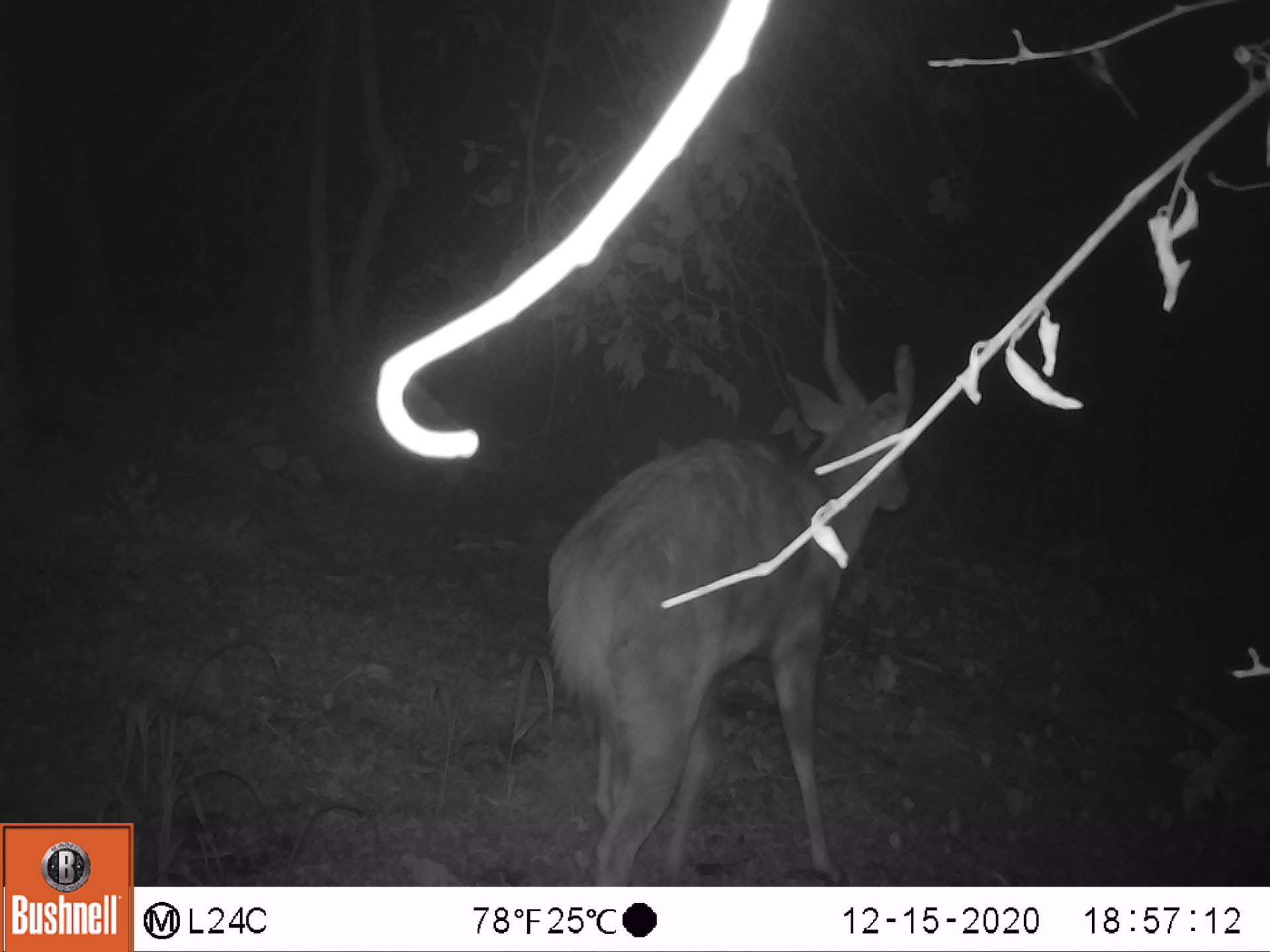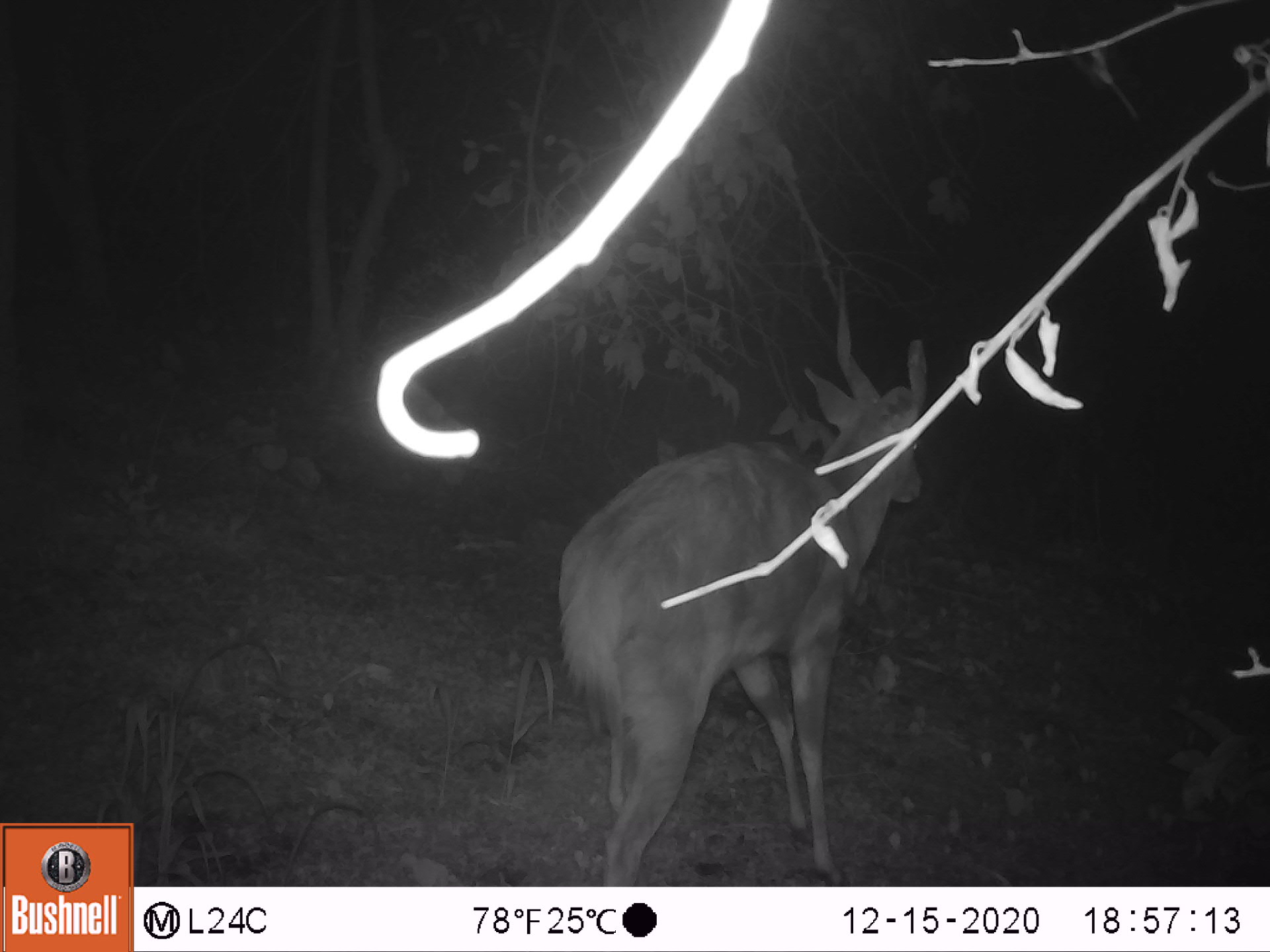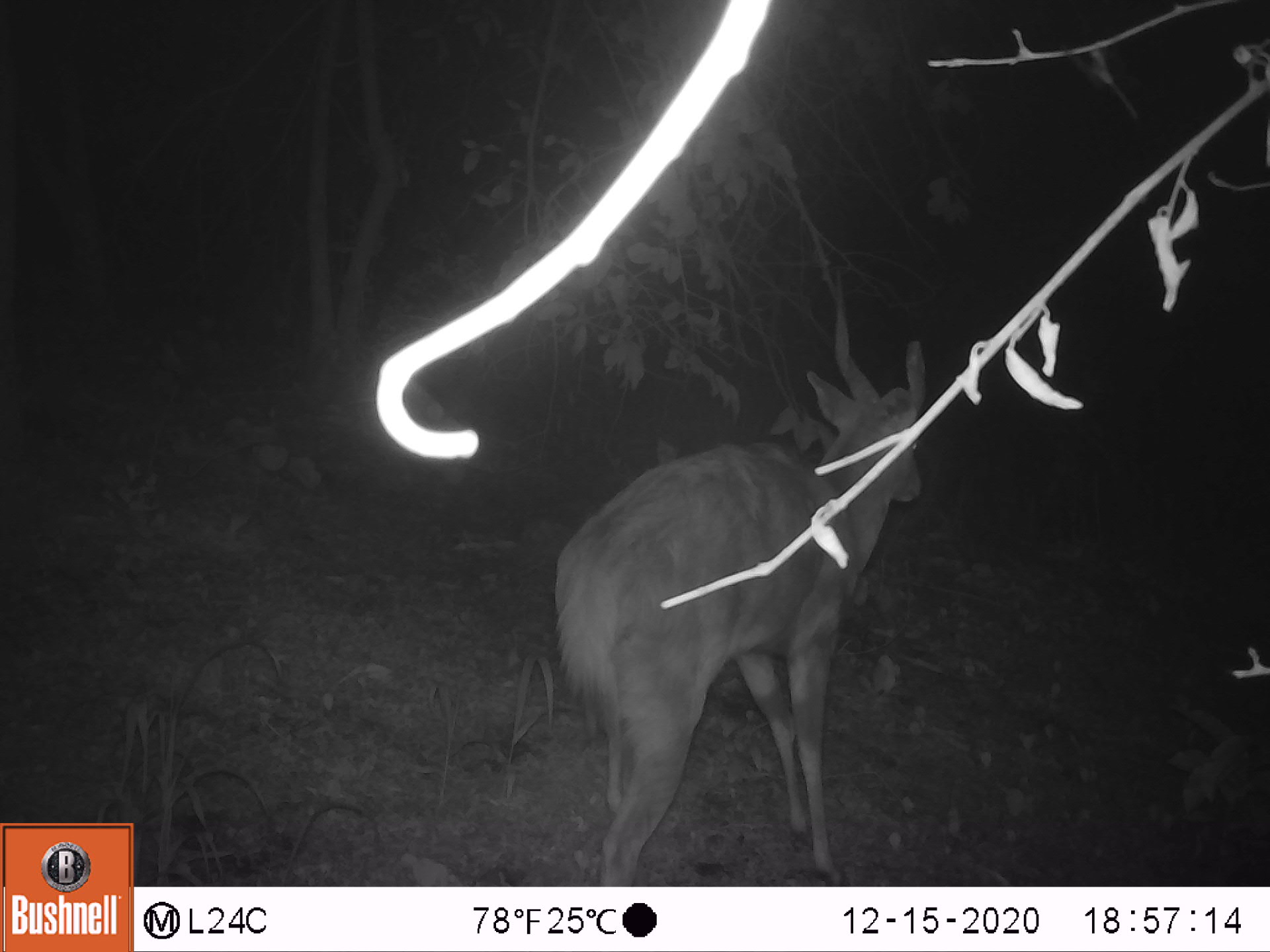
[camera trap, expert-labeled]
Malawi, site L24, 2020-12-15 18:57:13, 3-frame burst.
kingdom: Animalia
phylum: Chordata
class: Mammalia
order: Artiodactyla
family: Bovidae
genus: Tragelaphus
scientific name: Tragelaphus sylvaticus sylvaticus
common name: cape bushbuck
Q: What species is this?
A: Cape bushbuck (Tragelaphus sylvaticus sylvaticus).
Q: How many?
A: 1.